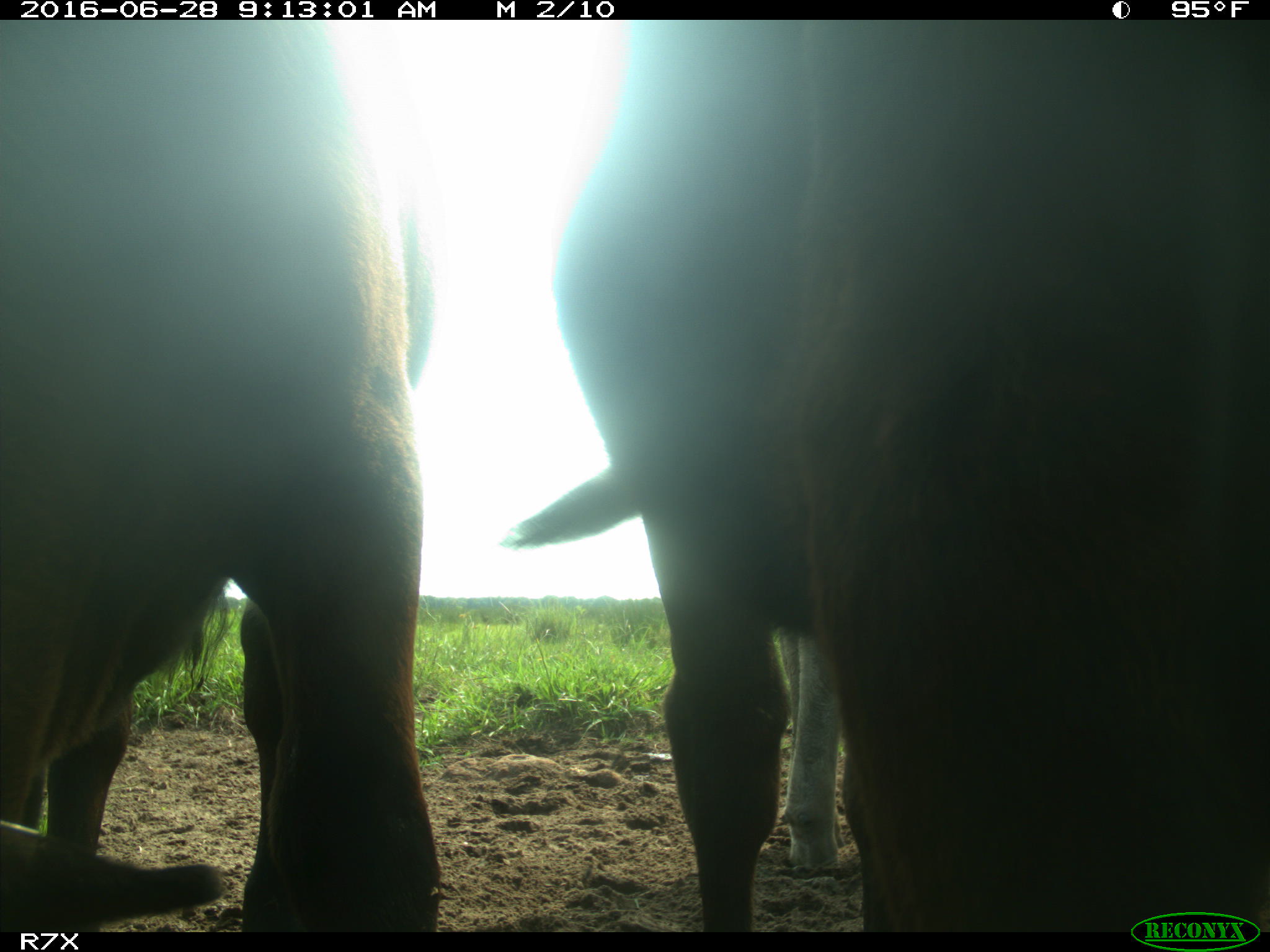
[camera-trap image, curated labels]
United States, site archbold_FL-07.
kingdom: Animalia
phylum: Chordata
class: Mammalia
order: Artiodactyla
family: Bovidae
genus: Bos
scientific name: Bos taurus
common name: domestic cow